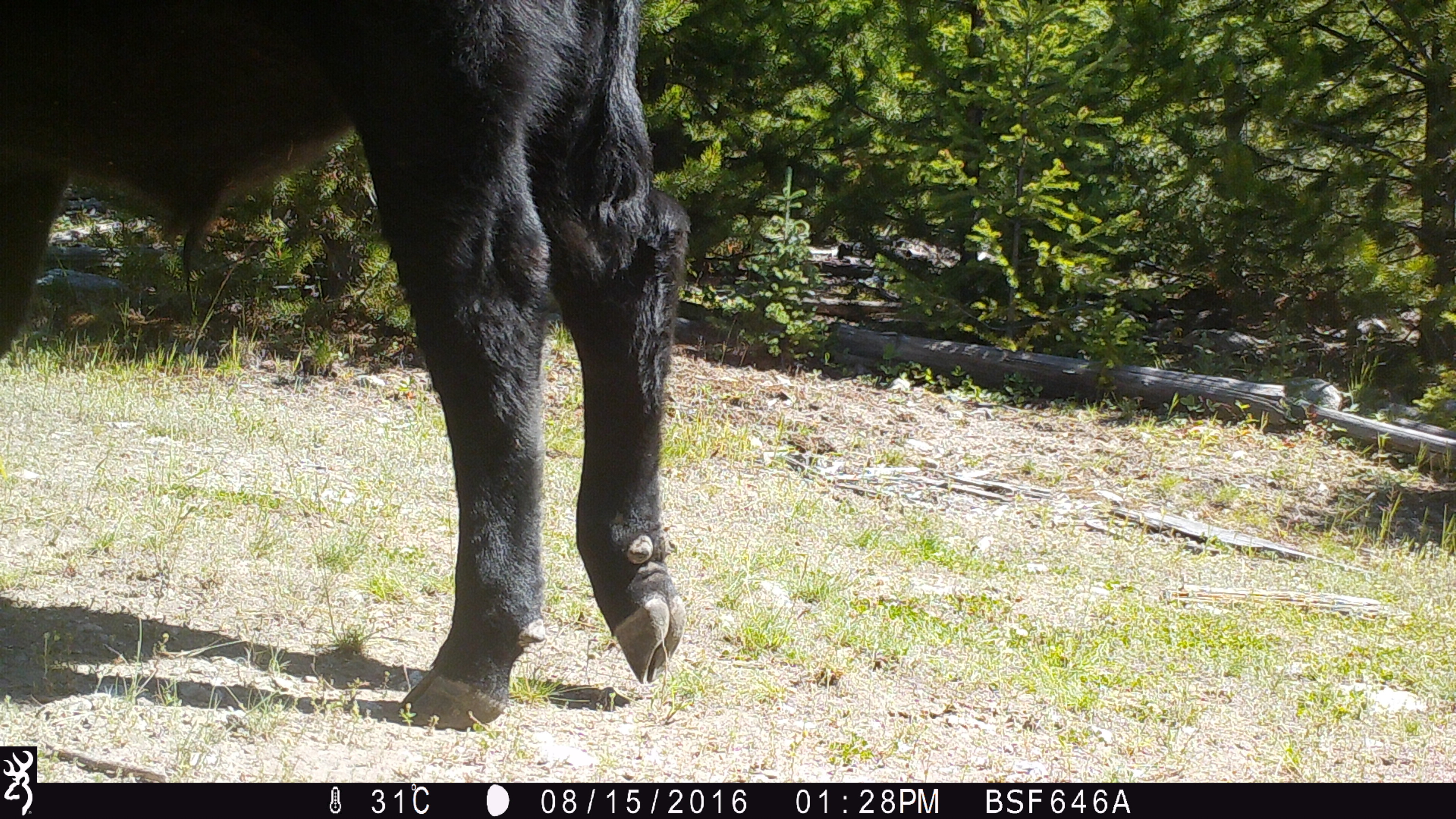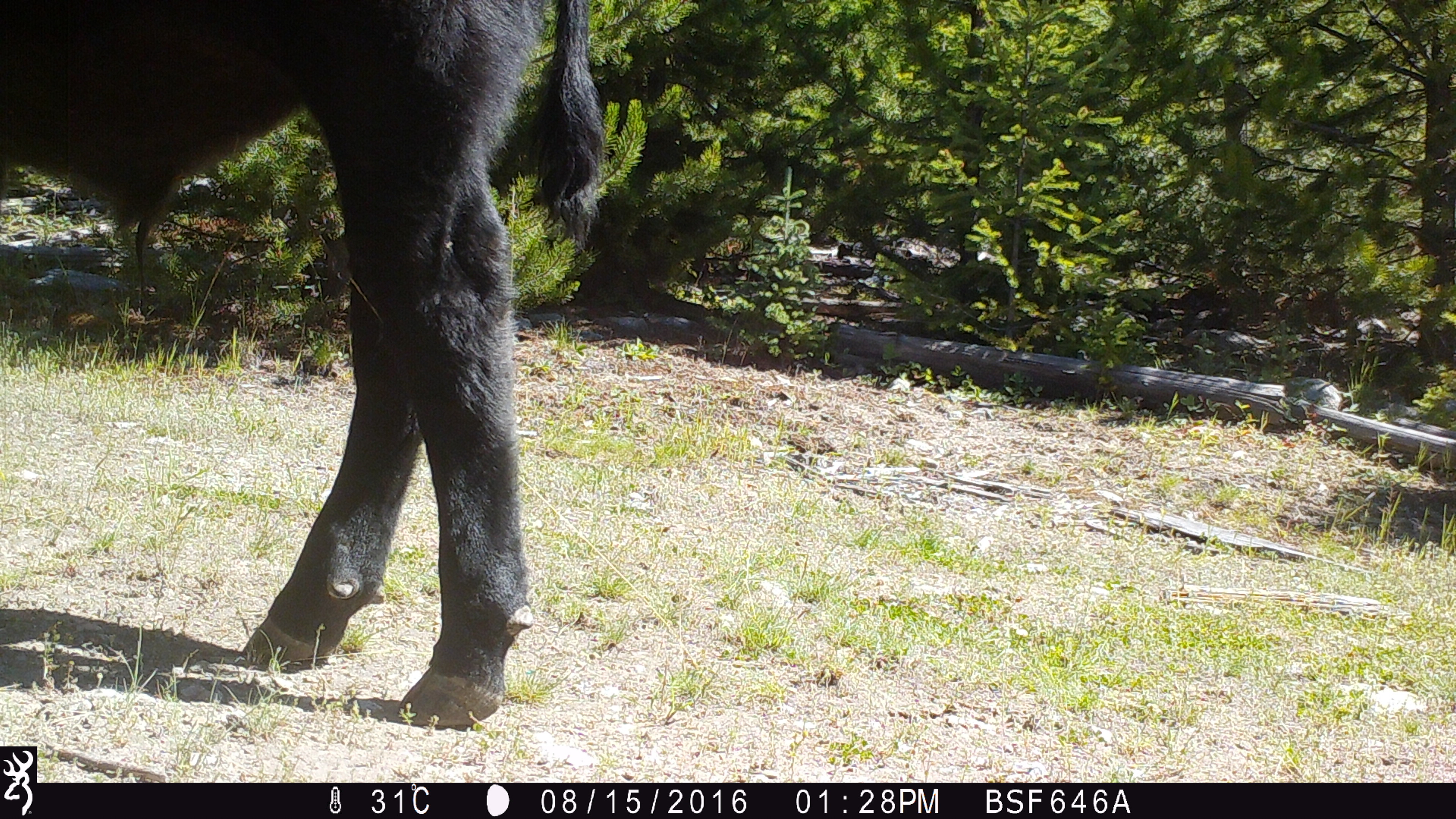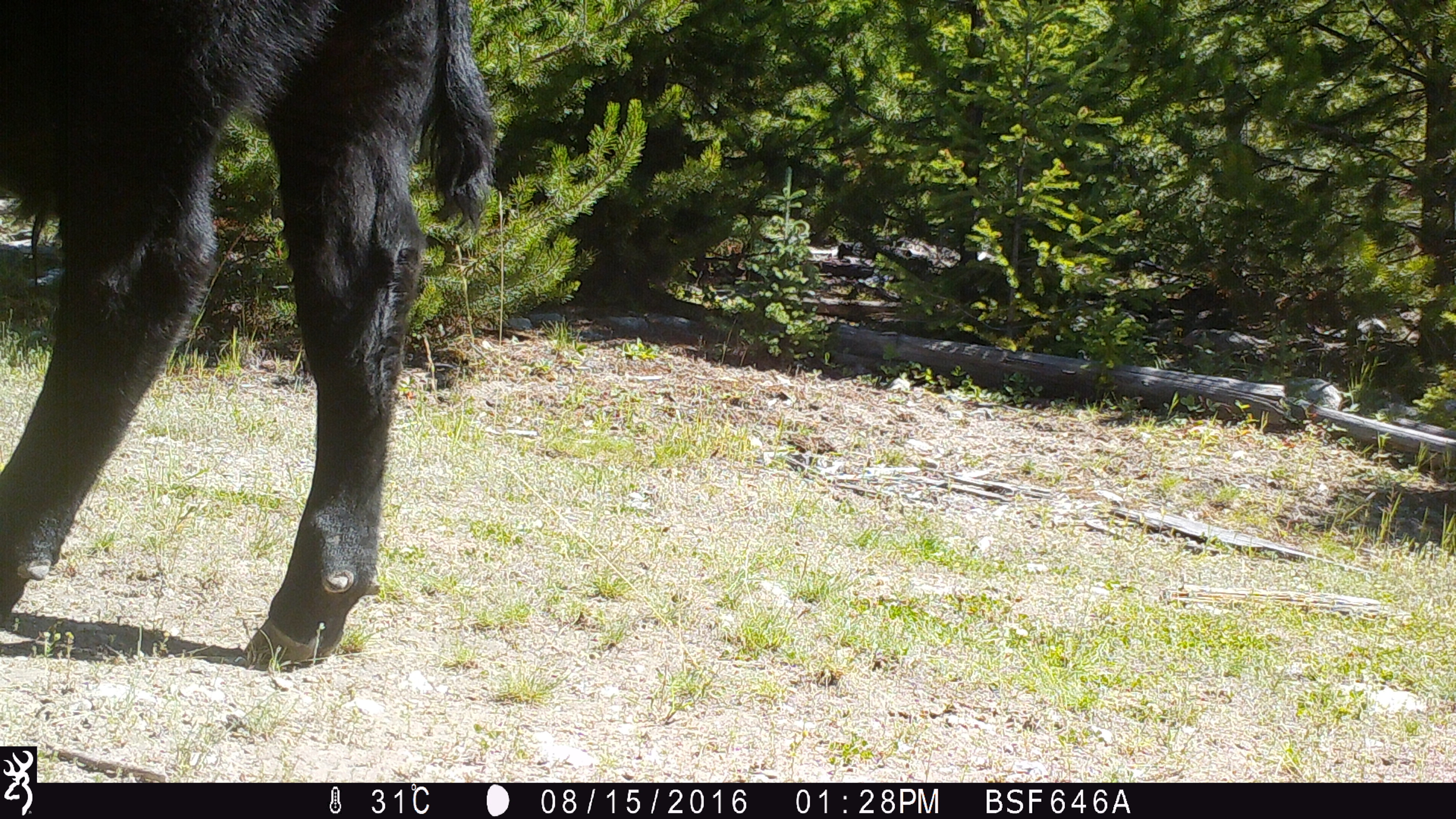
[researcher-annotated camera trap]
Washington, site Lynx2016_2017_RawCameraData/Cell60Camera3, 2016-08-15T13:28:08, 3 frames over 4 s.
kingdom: Animalia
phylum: Chordata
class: Mammalia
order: Artiodactyla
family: Bovidae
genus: Bos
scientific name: Bos taurus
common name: domestic cattle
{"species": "domestic cattle (Bos taurus)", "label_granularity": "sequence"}